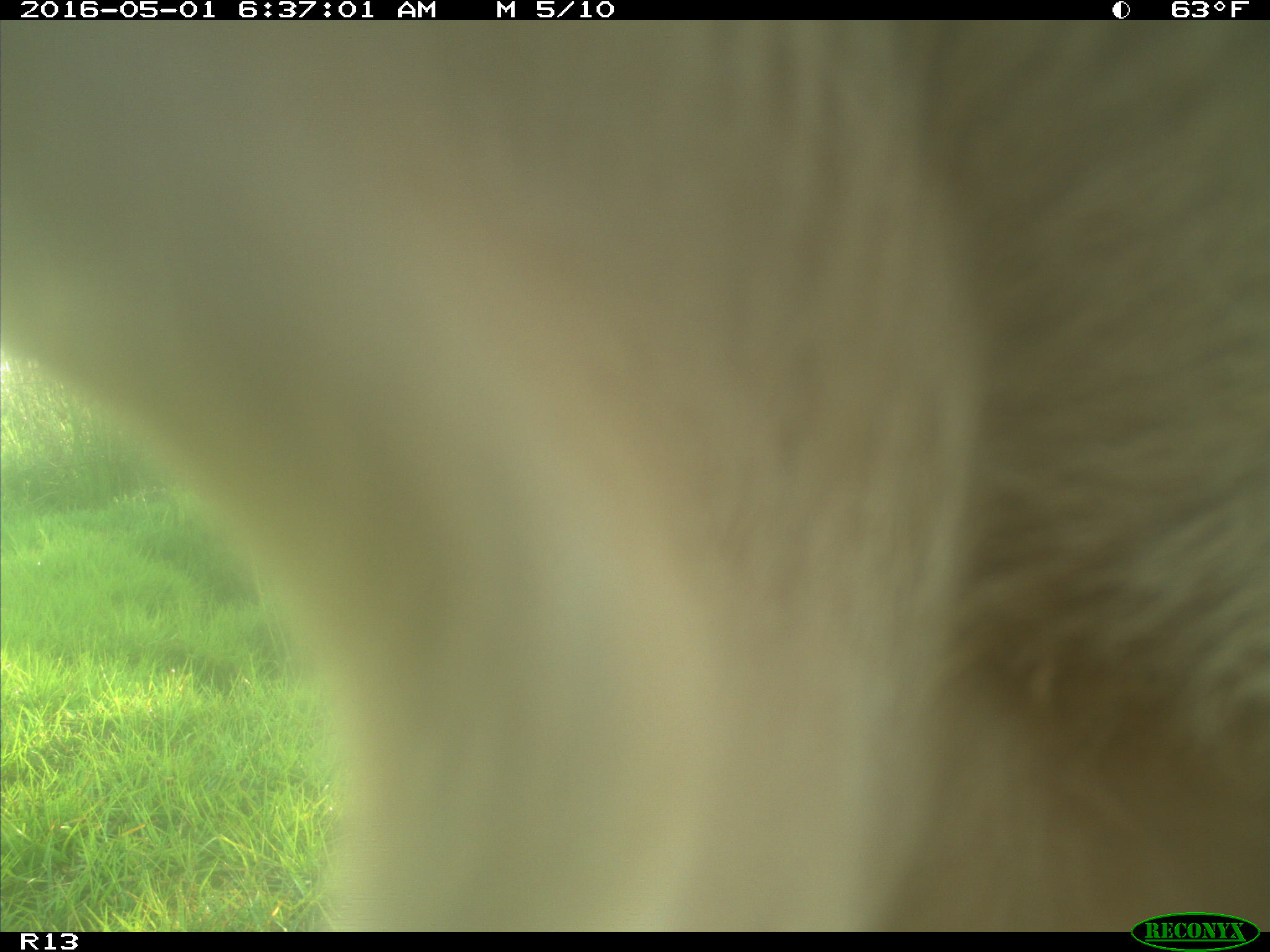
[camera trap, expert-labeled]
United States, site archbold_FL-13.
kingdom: Animalia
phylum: Chordata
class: Mammalia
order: Artiodactyla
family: Bovidae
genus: Bos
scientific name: Bos taurus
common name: domestic cow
Bos taurus (domestic cow).